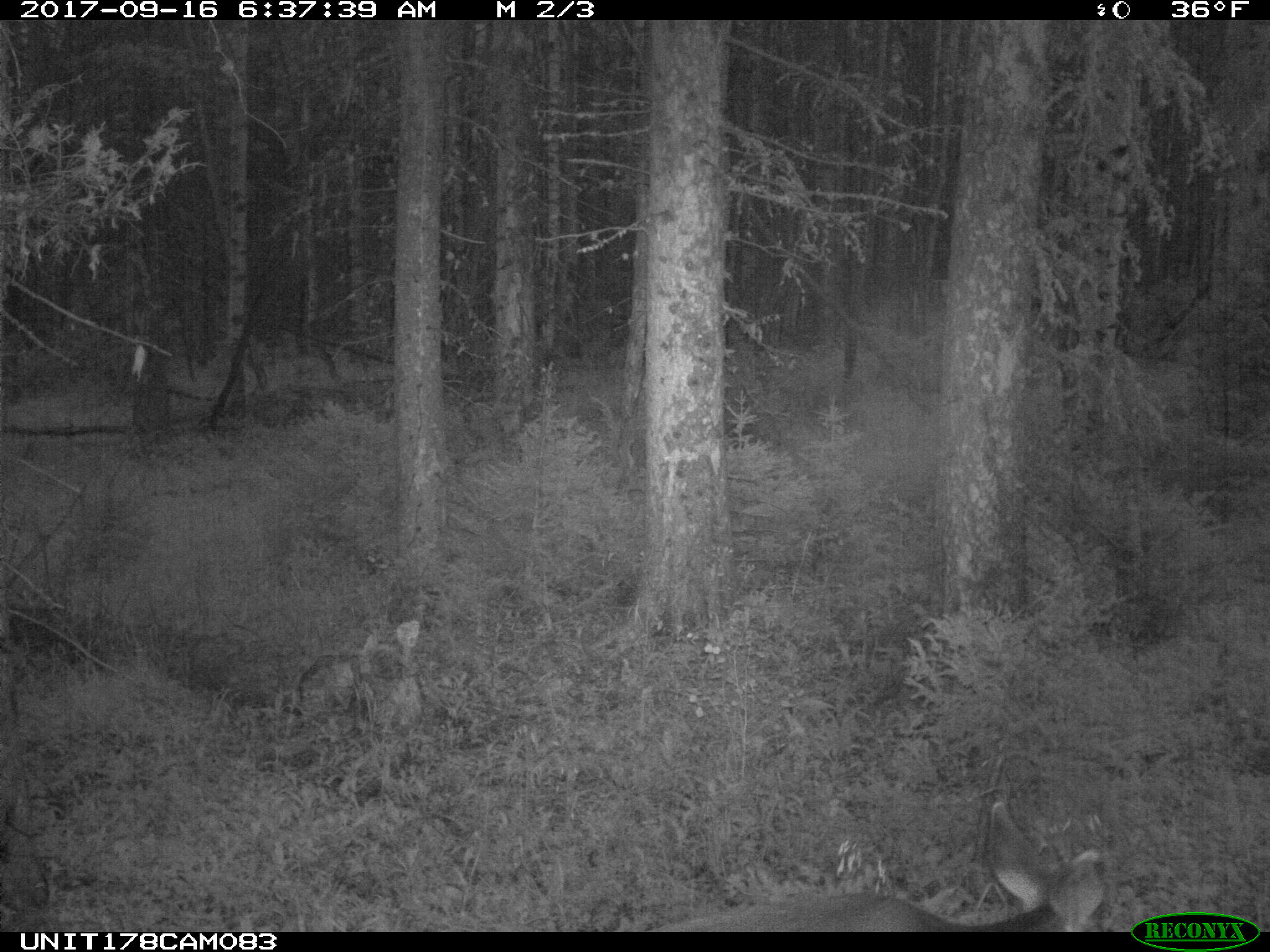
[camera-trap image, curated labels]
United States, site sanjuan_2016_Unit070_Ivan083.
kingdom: Animalia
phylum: Chordata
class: Mammalia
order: Artiodactyla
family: Cervidae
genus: Odocoileus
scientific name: Odocoileus hemionus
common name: mule deer